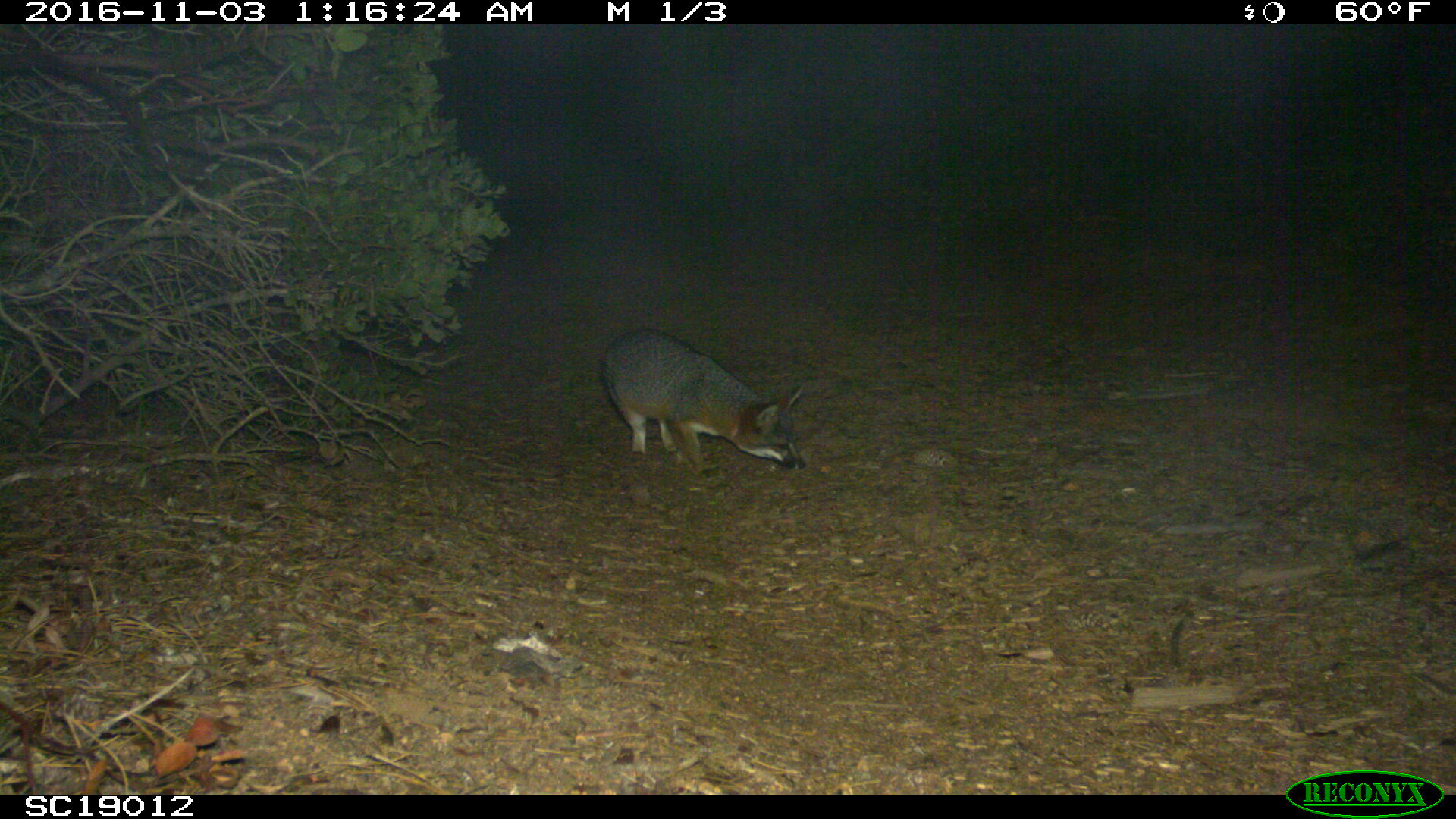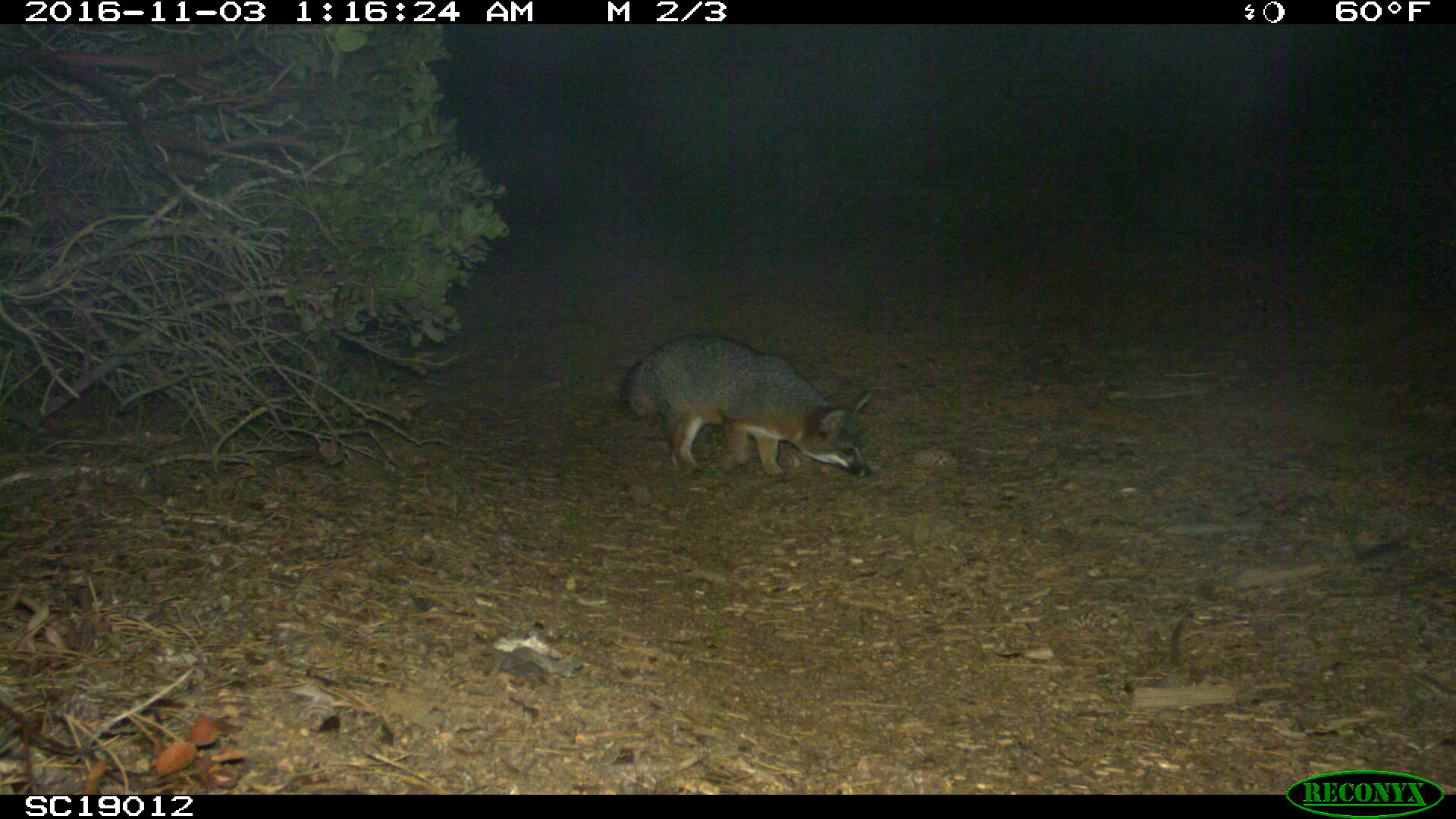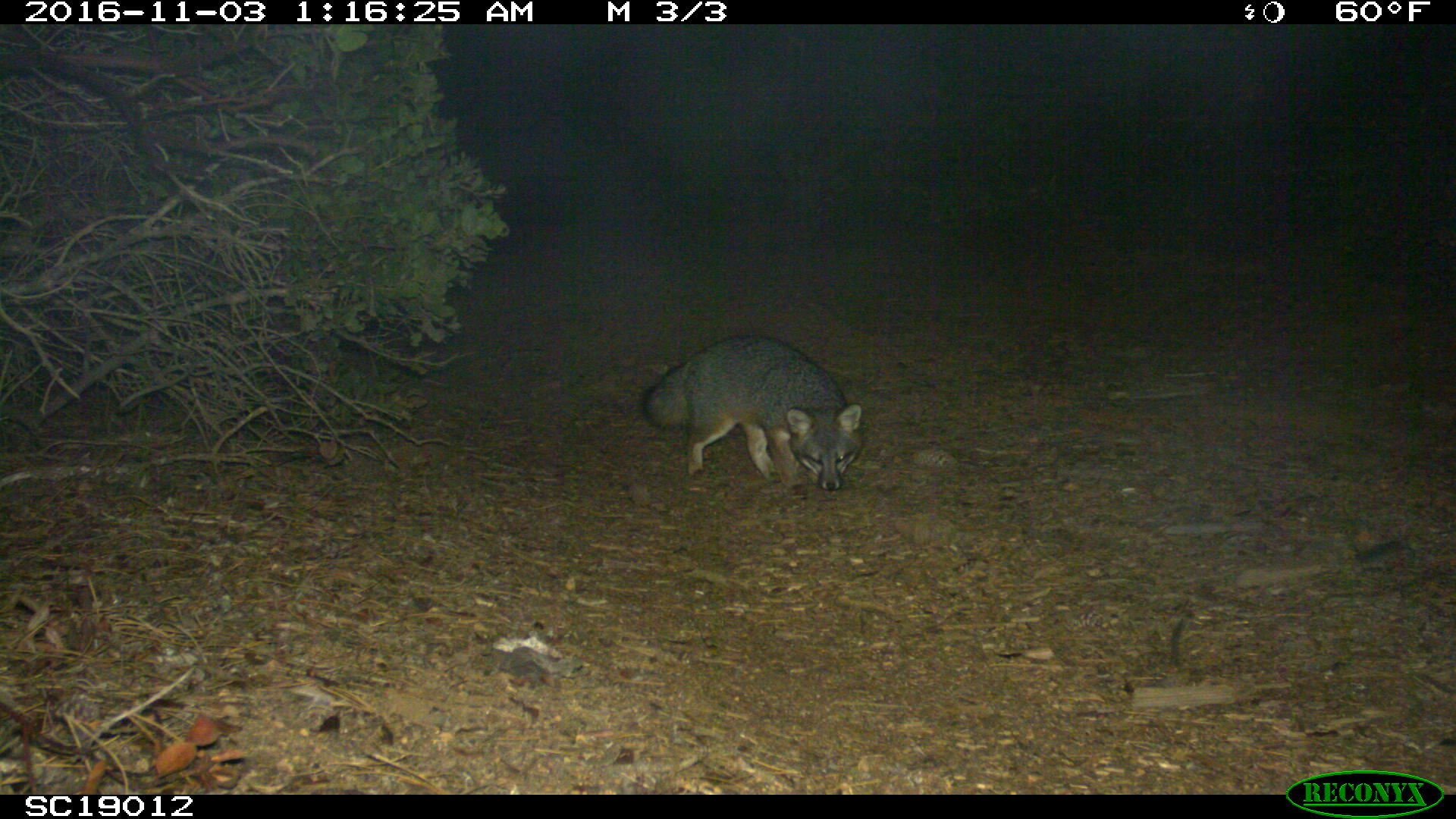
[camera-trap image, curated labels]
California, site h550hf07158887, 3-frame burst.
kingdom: Animalia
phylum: Chordata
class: Mammalia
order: Carnivora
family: Canidae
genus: Urocyon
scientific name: Urocyon littoralis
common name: island fox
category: fox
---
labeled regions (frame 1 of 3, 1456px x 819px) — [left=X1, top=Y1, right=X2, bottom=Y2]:
fox: [left=600, top=328, right=806, bottom=475]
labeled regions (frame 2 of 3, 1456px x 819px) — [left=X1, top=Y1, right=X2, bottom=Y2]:
fox: [left=617, top=332, right=871, bottom=482]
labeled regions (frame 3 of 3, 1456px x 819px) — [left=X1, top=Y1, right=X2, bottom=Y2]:
fox: [left=639, top=331, right=866, bottom=502]